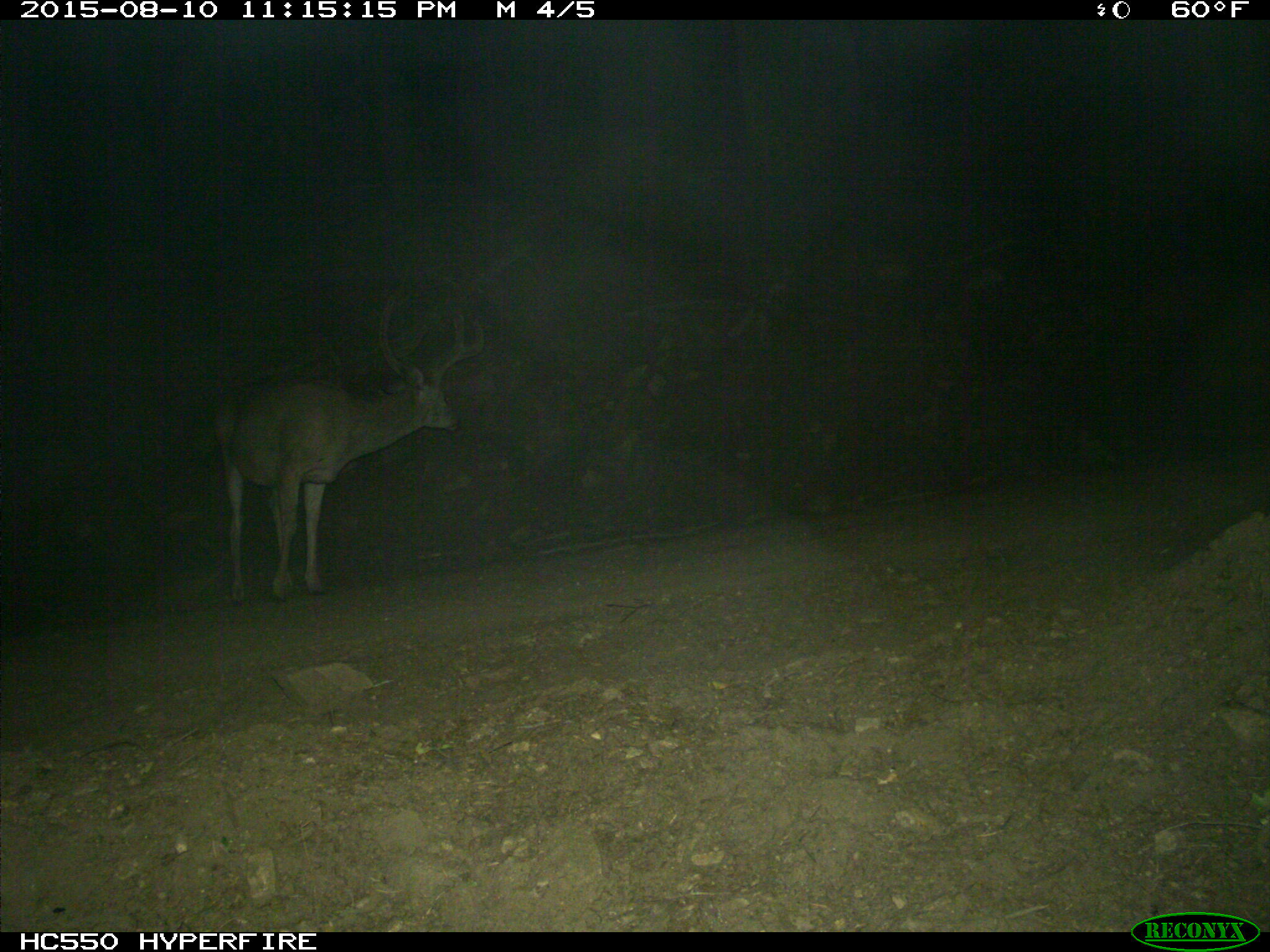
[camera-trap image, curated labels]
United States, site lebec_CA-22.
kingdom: Animalia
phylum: Chordata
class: Mammalia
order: Artiodactyla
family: Cervidae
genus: Odocoileus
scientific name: Odocoileus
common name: deer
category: unidentified deer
Unidentified deer (deer) (Odocoileus).